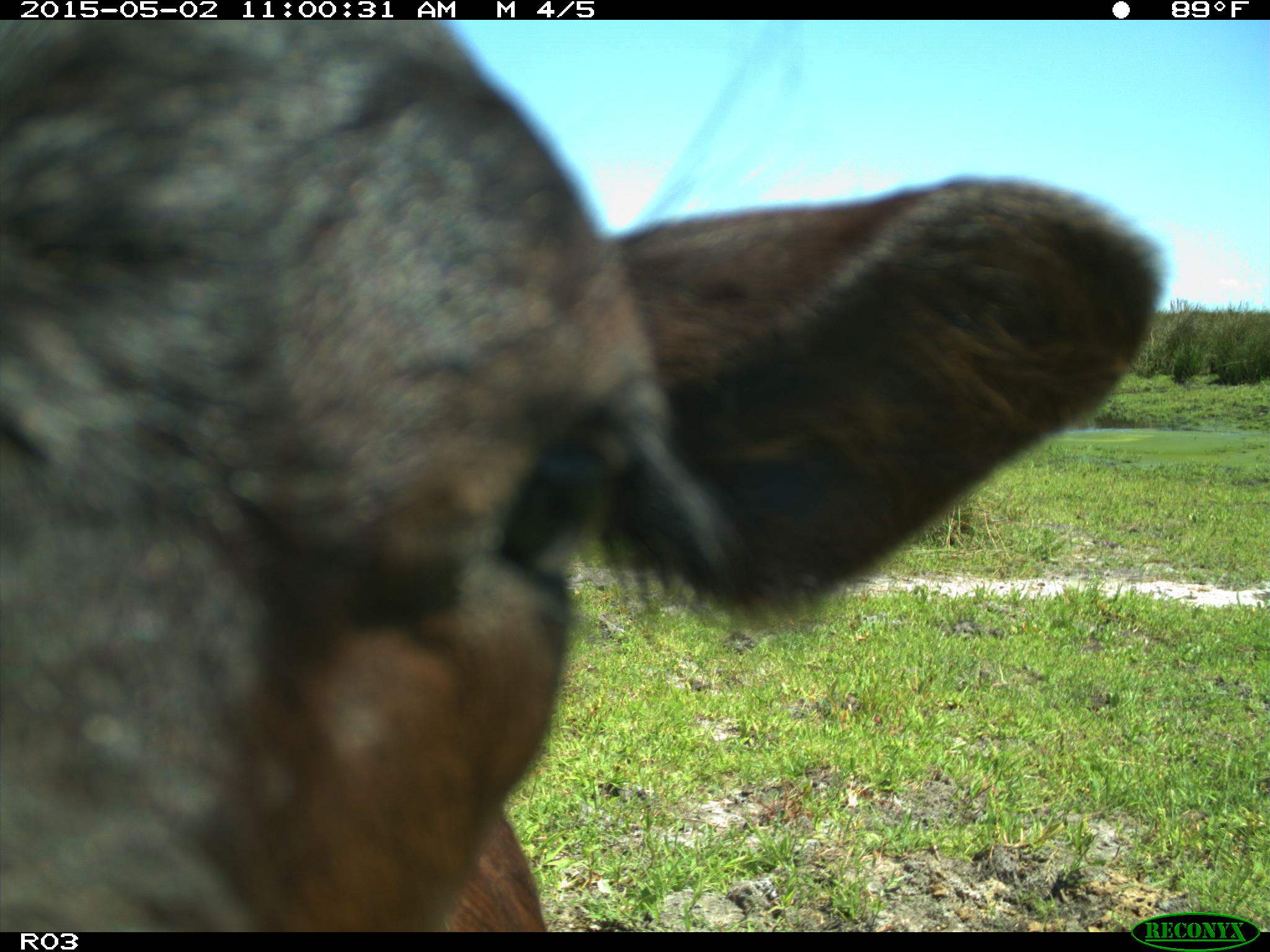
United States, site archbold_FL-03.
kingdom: Animalia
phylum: Chordata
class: Mammalia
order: Artiodactyla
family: Bovidae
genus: Bos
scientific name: Bos taurus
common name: domestic cow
Bos taurus (domestic cow).